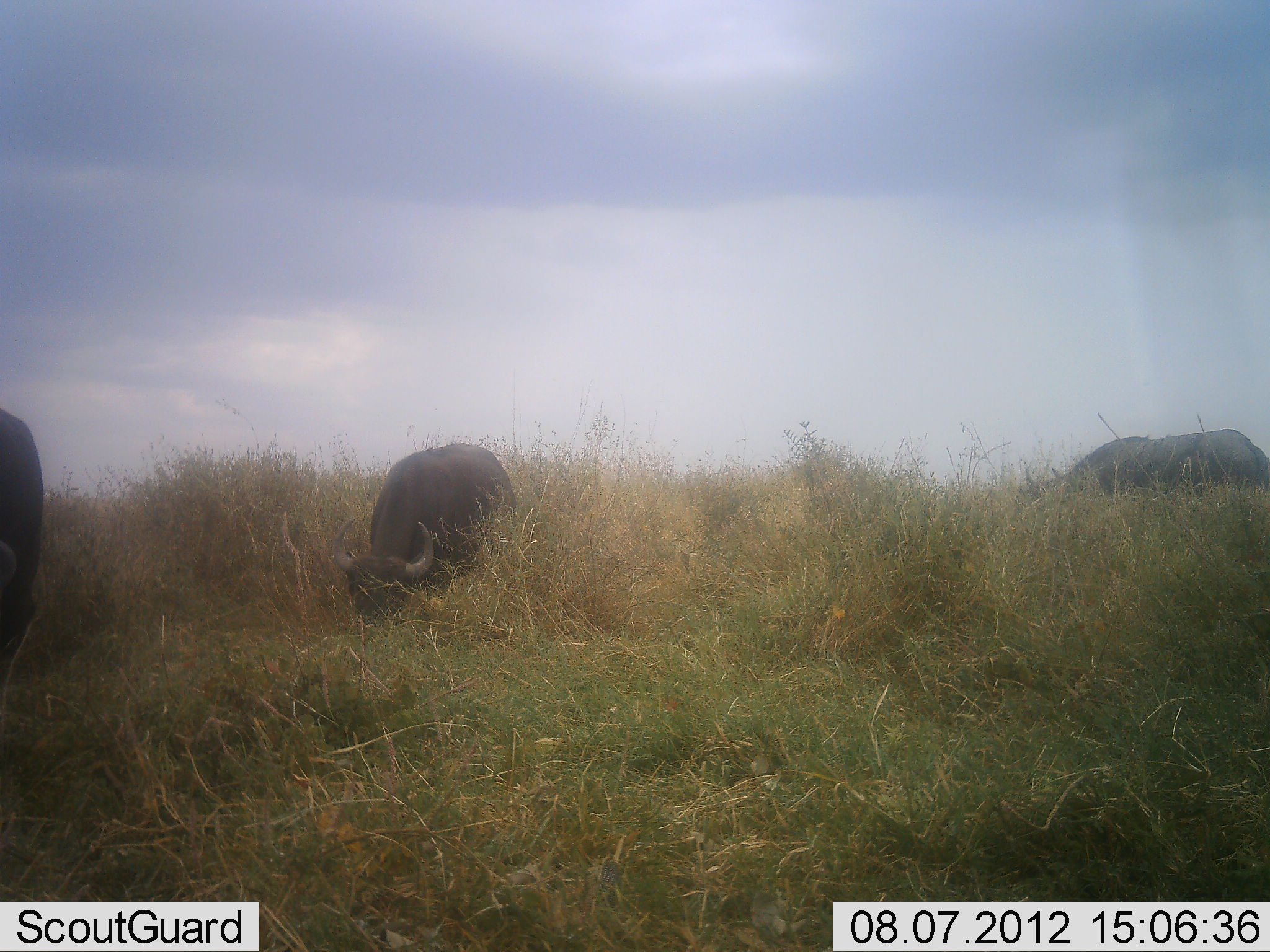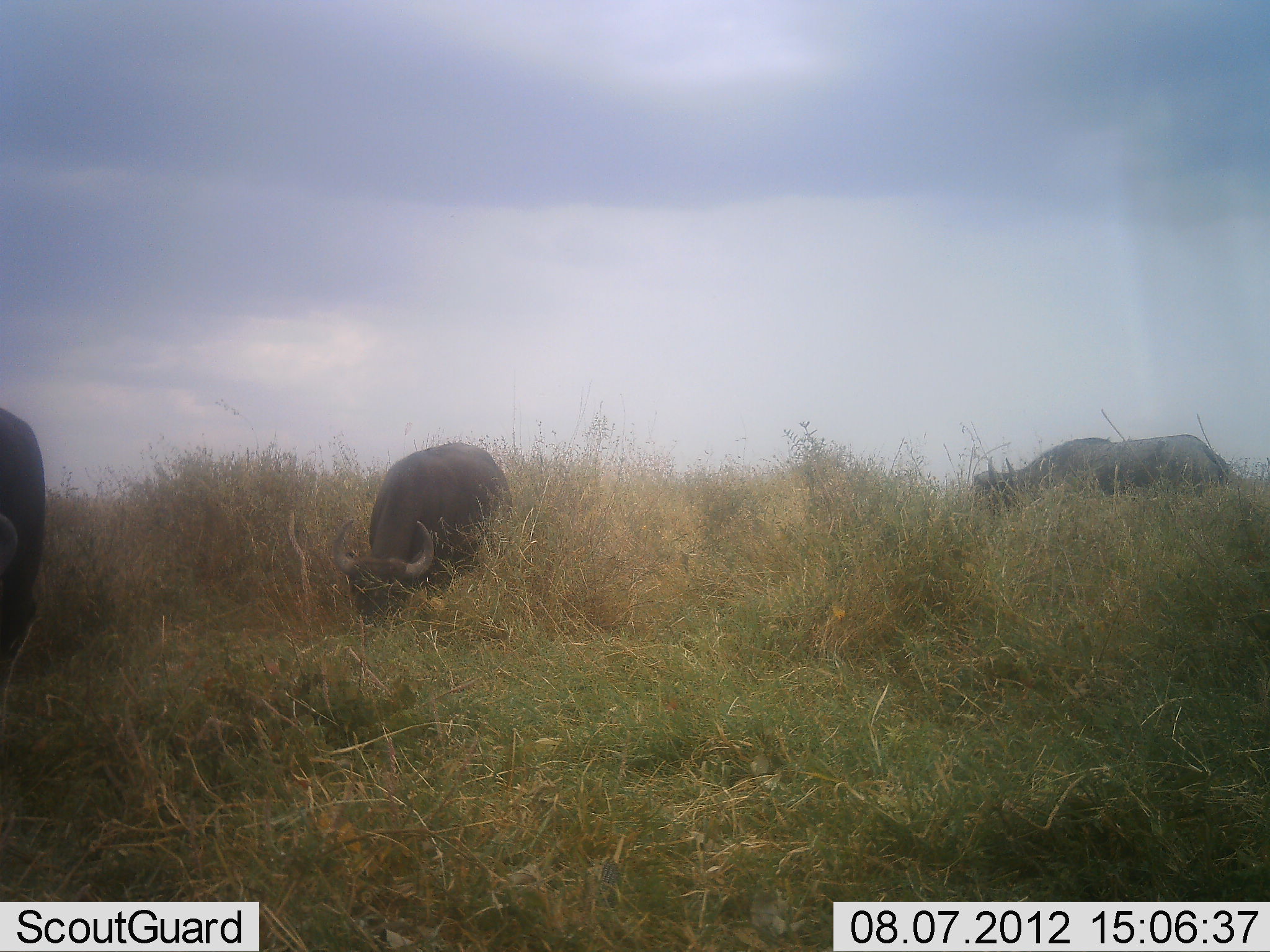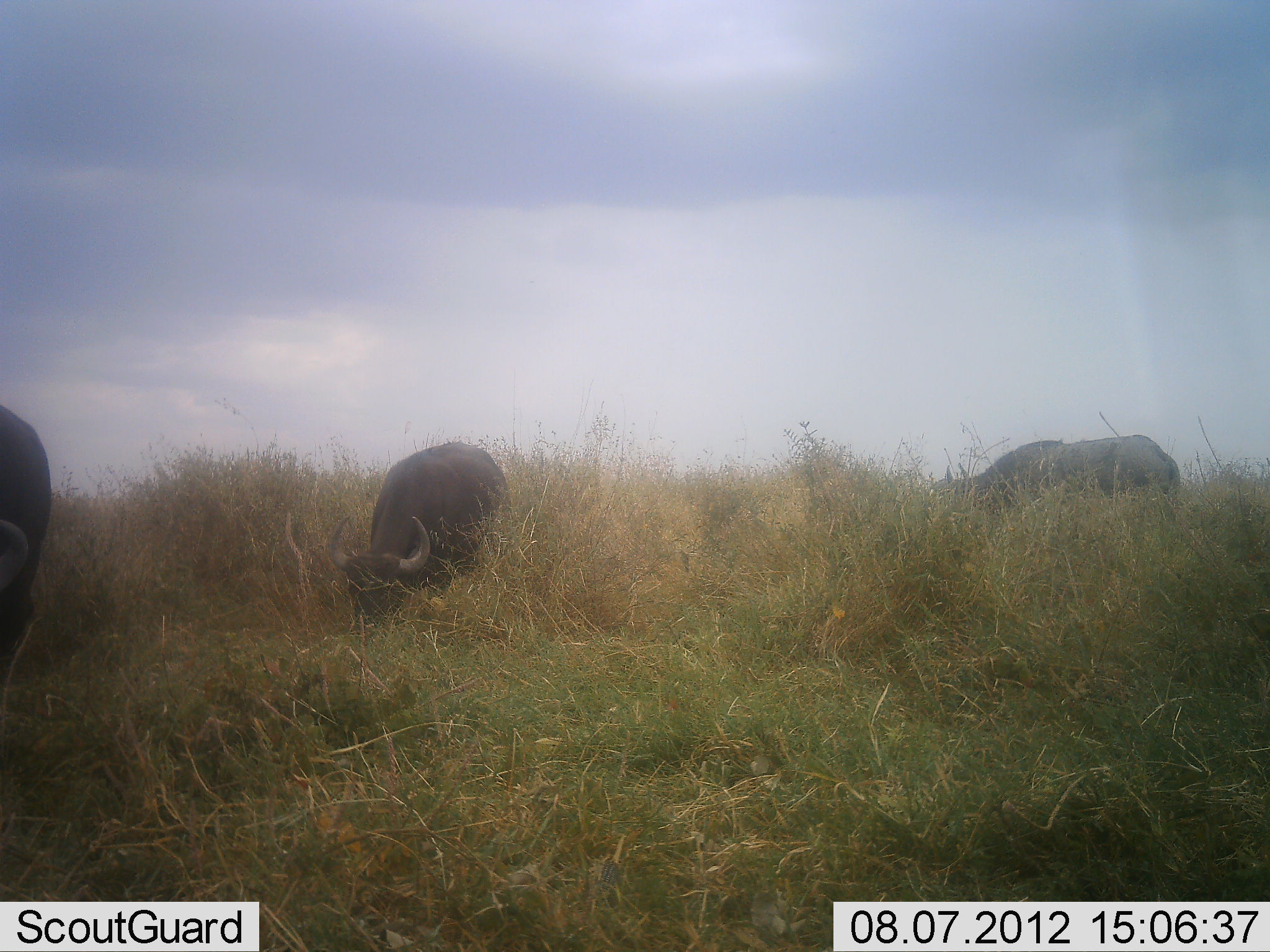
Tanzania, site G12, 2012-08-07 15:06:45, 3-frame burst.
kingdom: Animalia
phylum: Chordata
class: Mammalia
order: Artiodactyla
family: Bovidae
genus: Syncerus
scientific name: Syncerus caffer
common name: cape buffalo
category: buffalo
Buffalo (cape buffalo) (Syncerus caffer), count 3. Behavior (volunteer vote fractions): standing 30%, resting 0%, moving 20%, interacting 0%. Young present (vote fraction): 10%. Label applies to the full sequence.